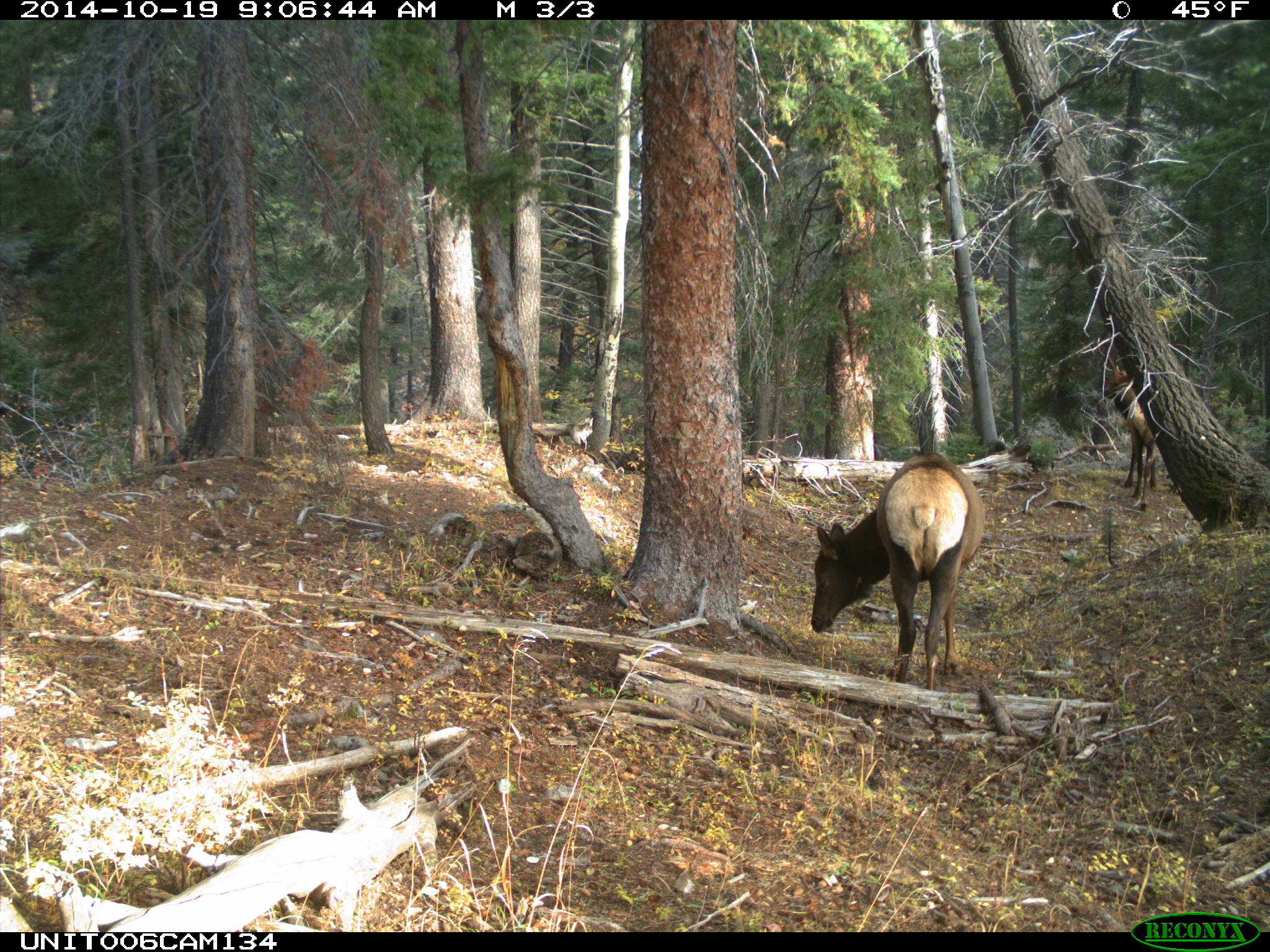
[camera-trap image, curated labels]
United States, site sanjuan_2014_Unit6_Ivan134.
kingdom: Animalia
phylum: Chordata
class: Mammalia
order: Artiodactyla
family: Cervidae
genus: Cervus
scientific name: Cervus elaphus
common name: red deer